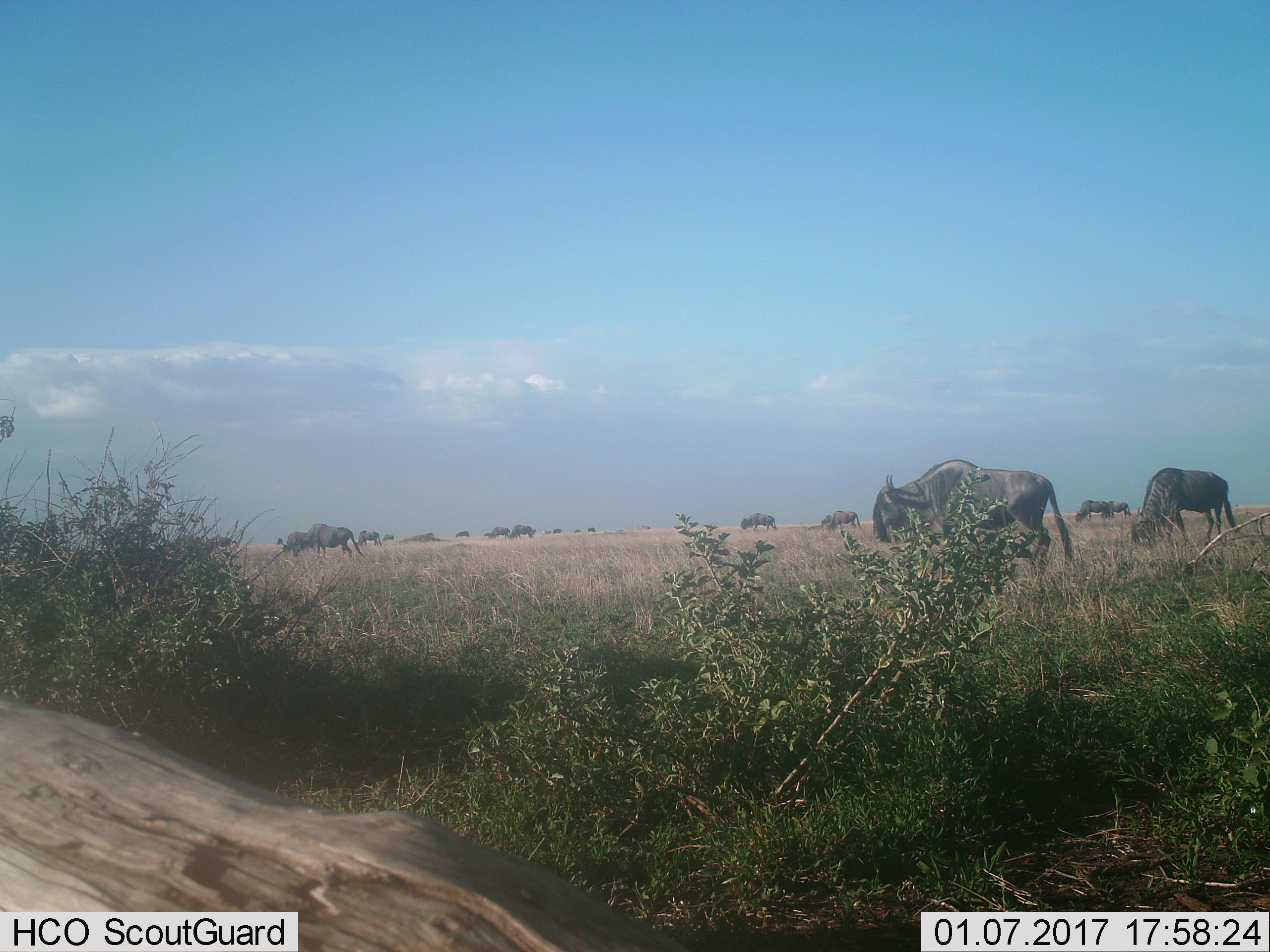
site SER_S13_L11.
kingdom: Animalia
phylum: Chordata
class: Mammalia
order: Artiodactyla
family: Bovidae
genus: Connochaetes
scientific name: Connochaetes taurinus taurinus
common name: blue wildebeest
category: wildebeestblue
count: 11-50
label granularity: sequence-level